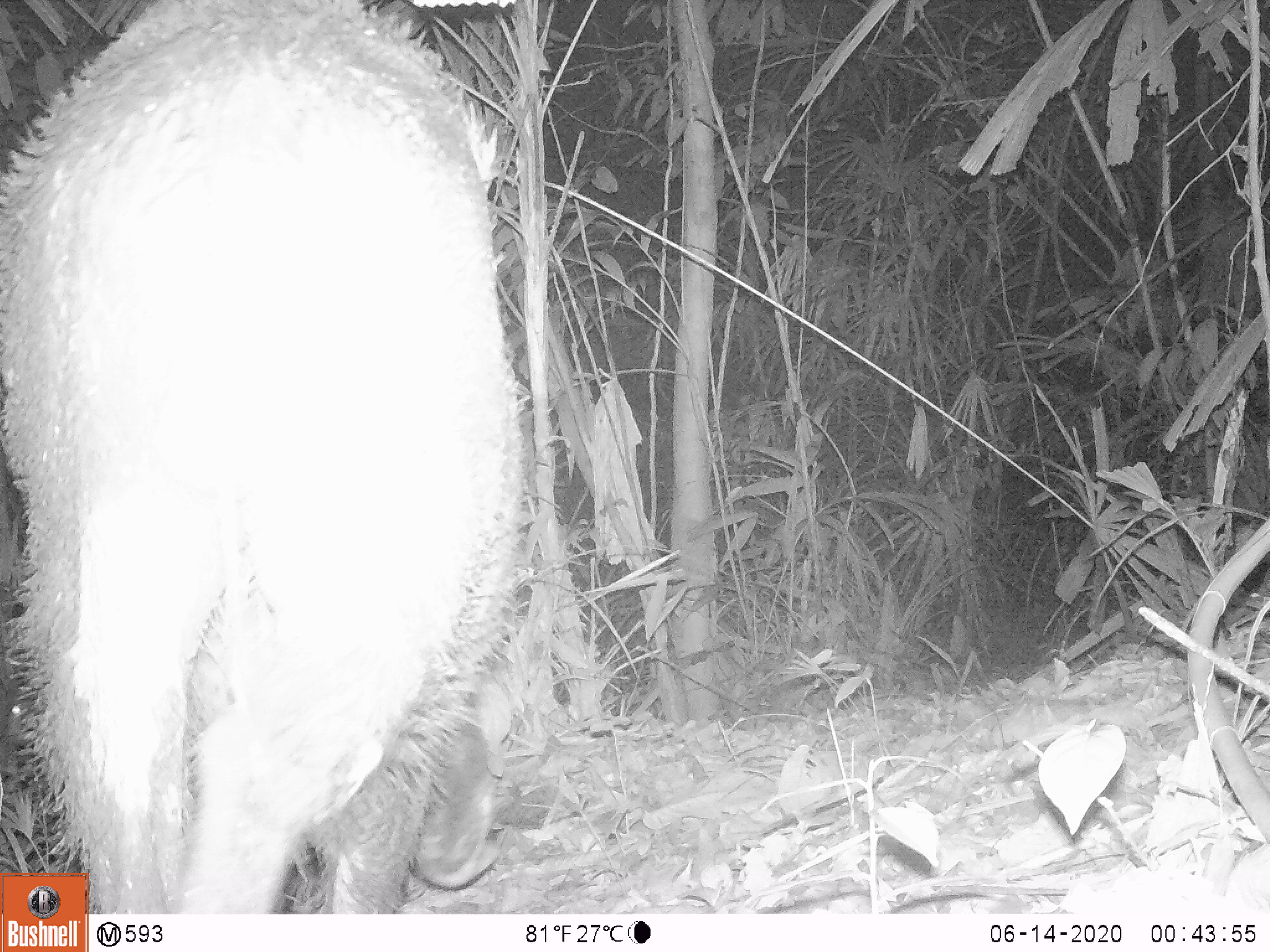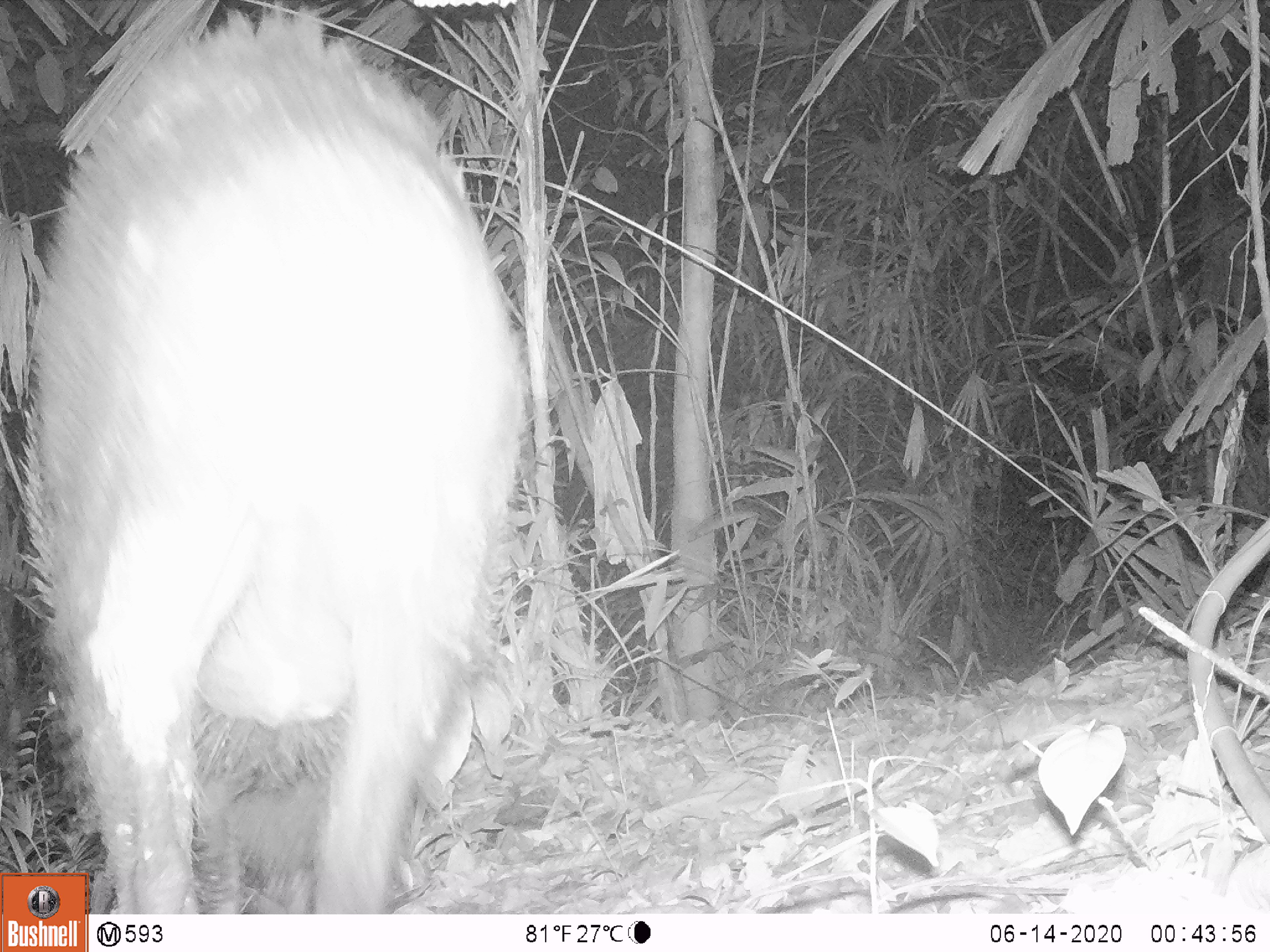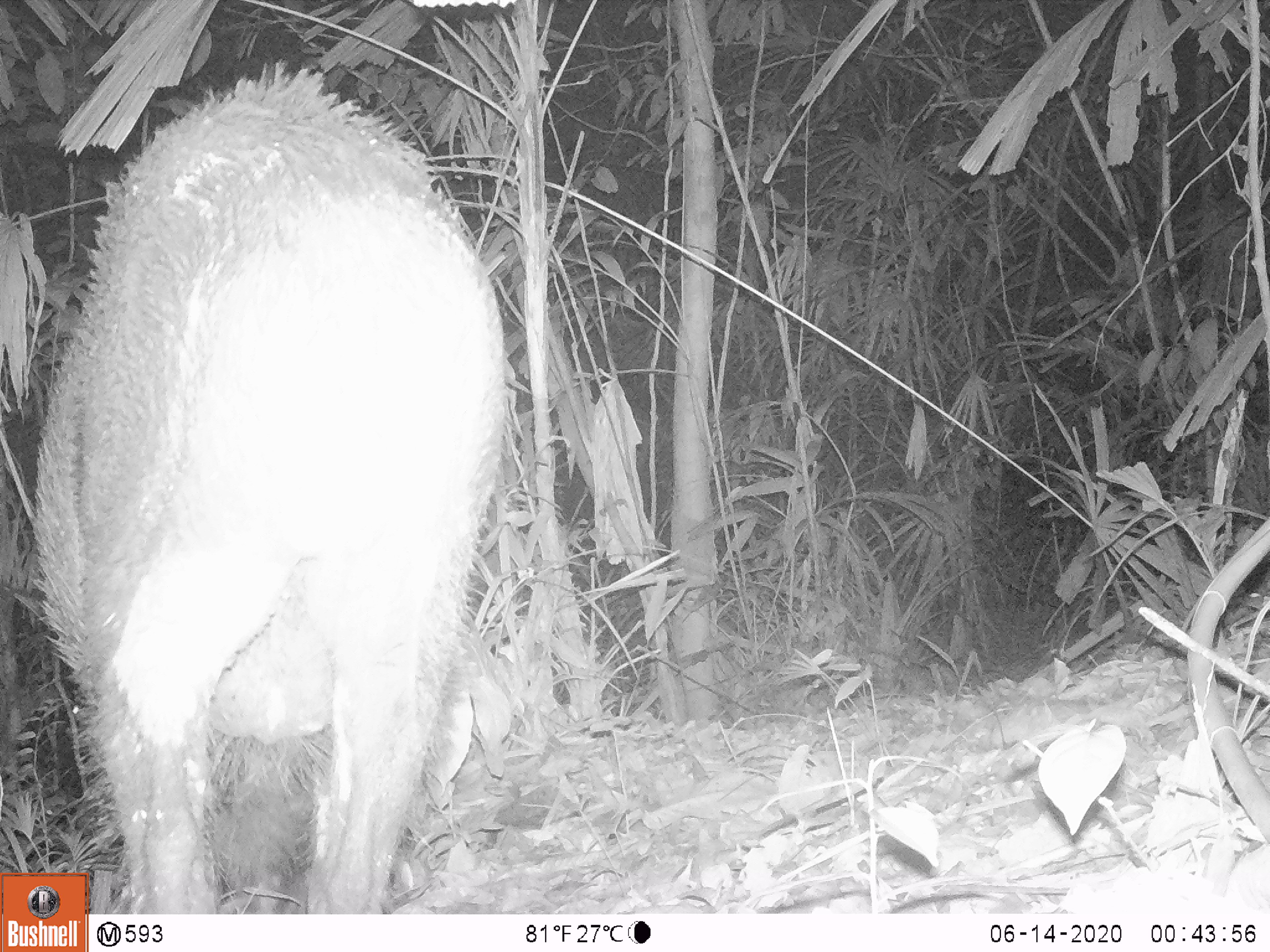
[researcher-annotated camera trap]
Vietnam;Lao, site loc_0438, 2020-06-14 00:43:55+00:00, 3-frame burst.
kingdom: Animalia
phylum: Chordata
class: Mammalia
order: Artiodactyla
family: Suidae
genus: Sus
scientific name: Sus scrofa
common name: eurasian wild pig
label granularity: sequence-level